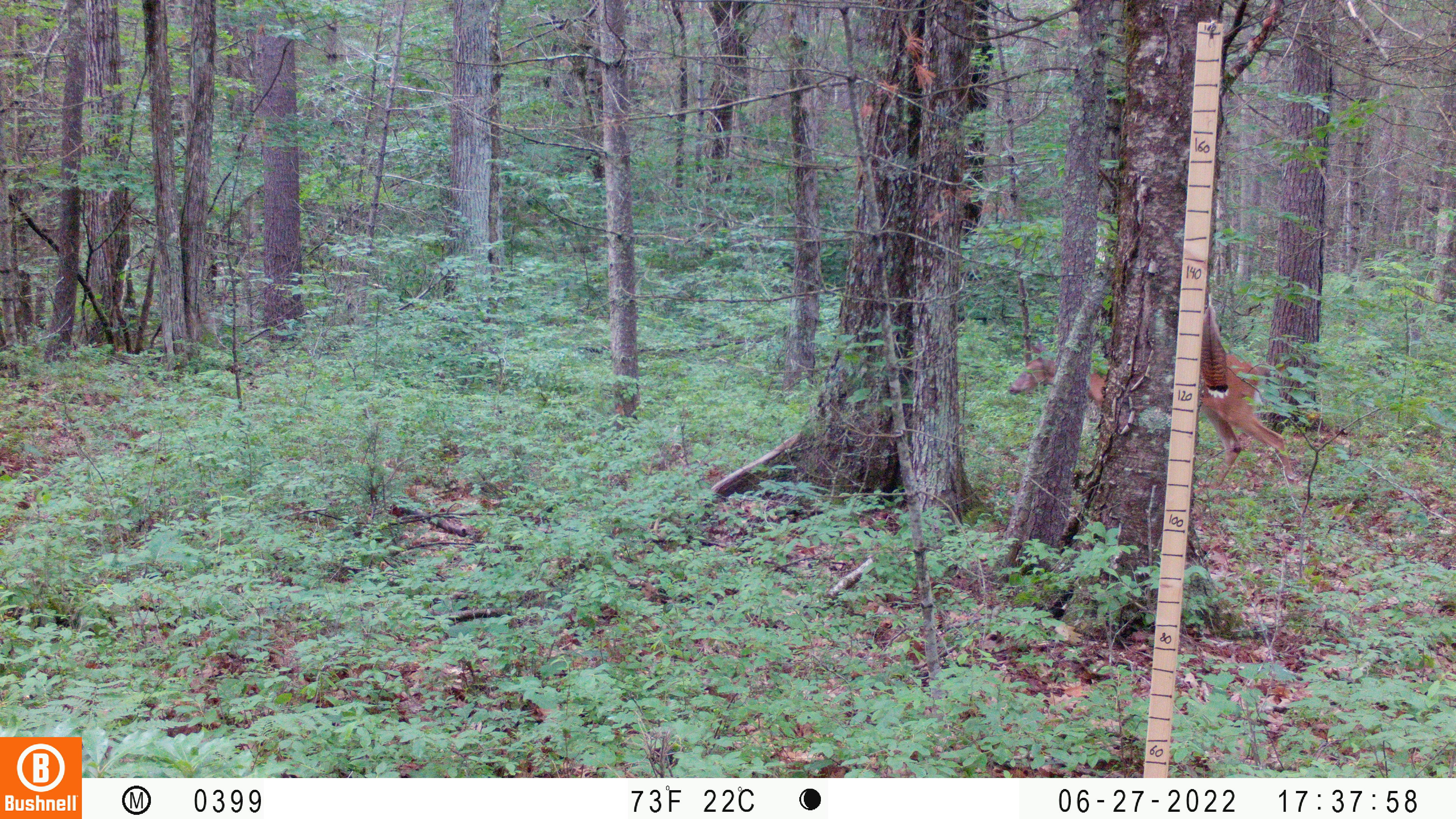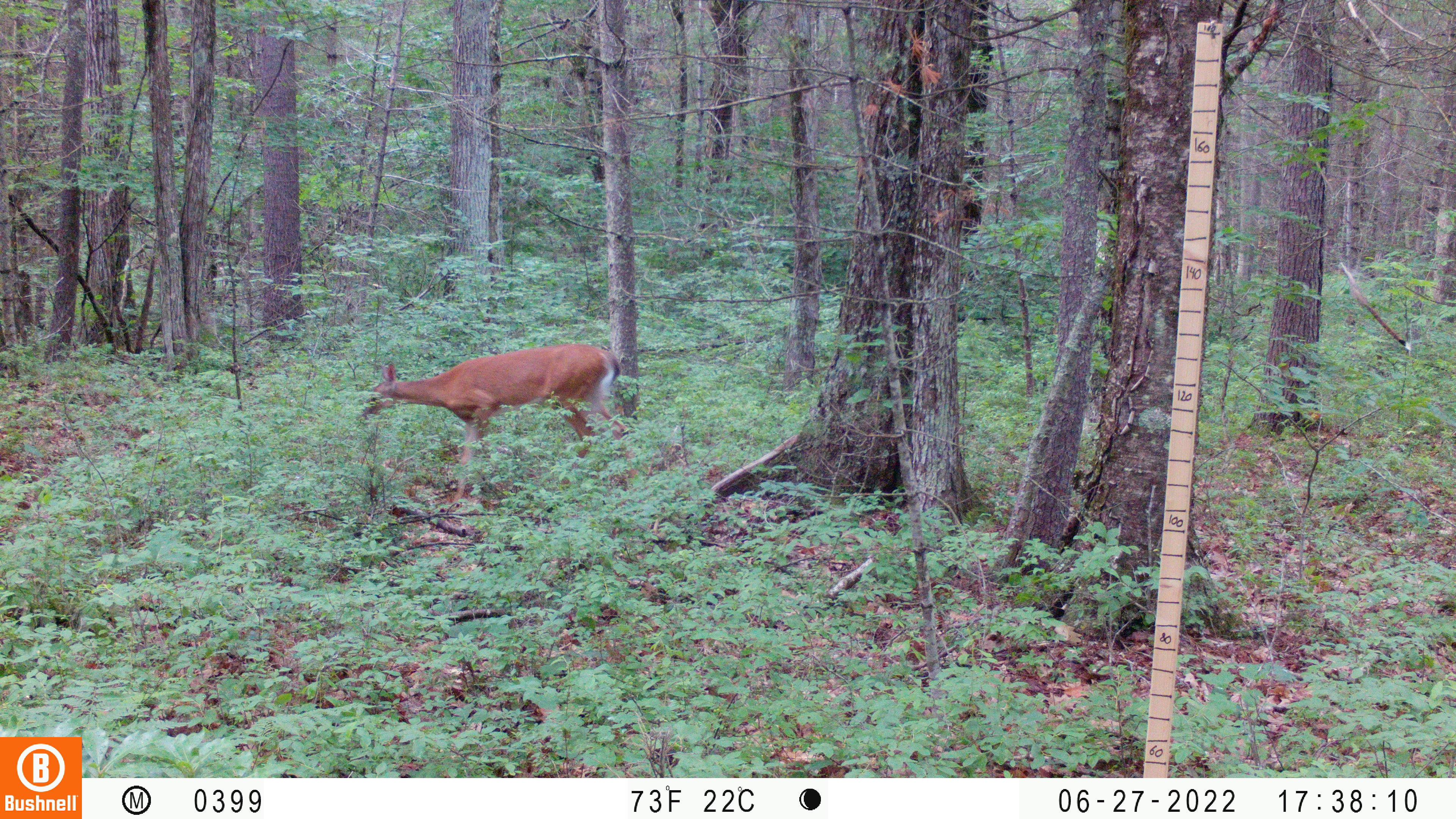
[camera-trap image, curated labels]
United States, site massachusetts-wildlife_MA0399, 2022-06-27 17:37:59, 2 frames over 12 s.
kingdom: Animalia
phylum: Chordata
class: Mammalia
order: Artiodactyla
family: Cervidae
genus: Odocoileus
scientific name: Odocoileus virginianus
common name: white-tailed deer